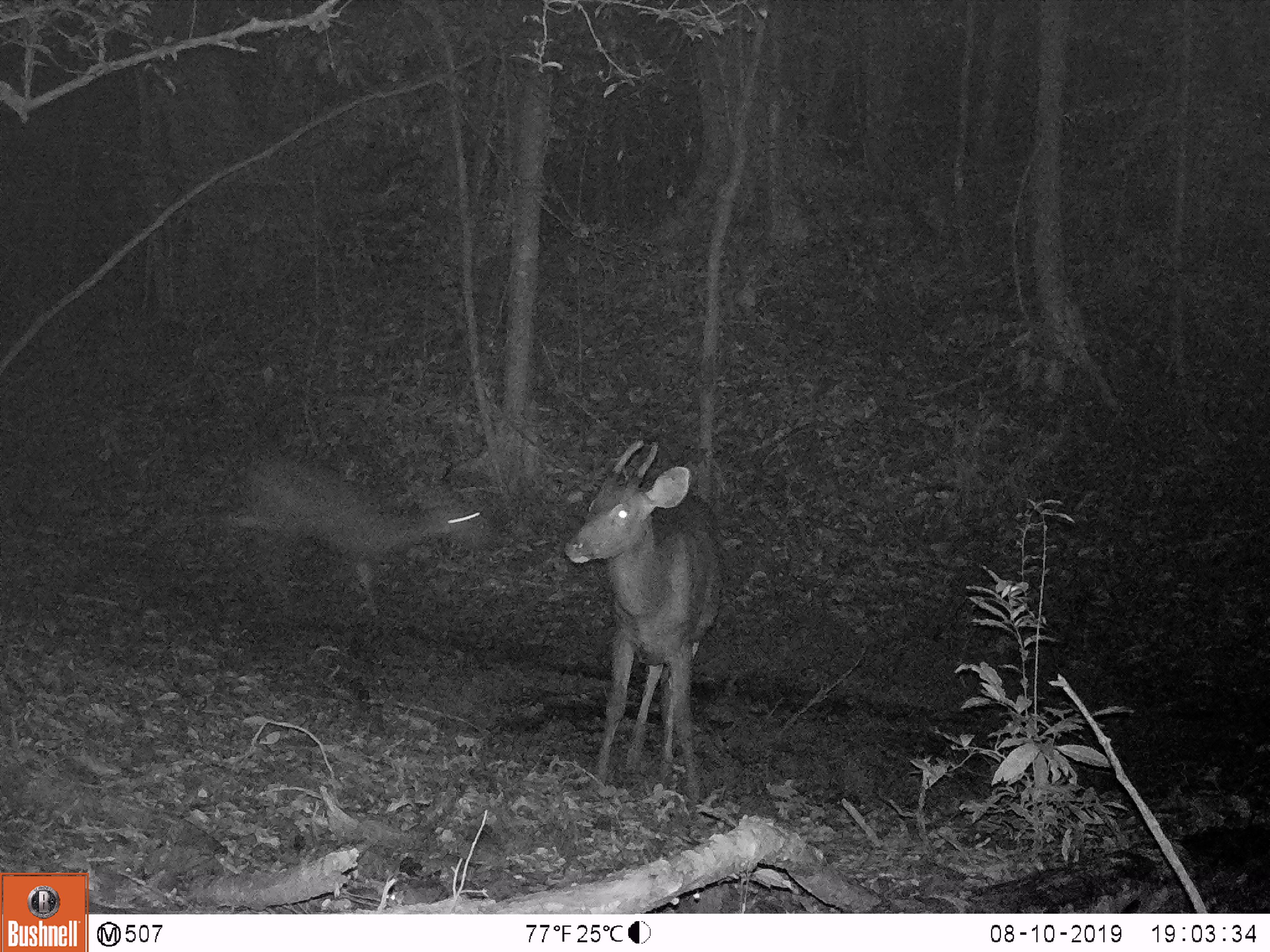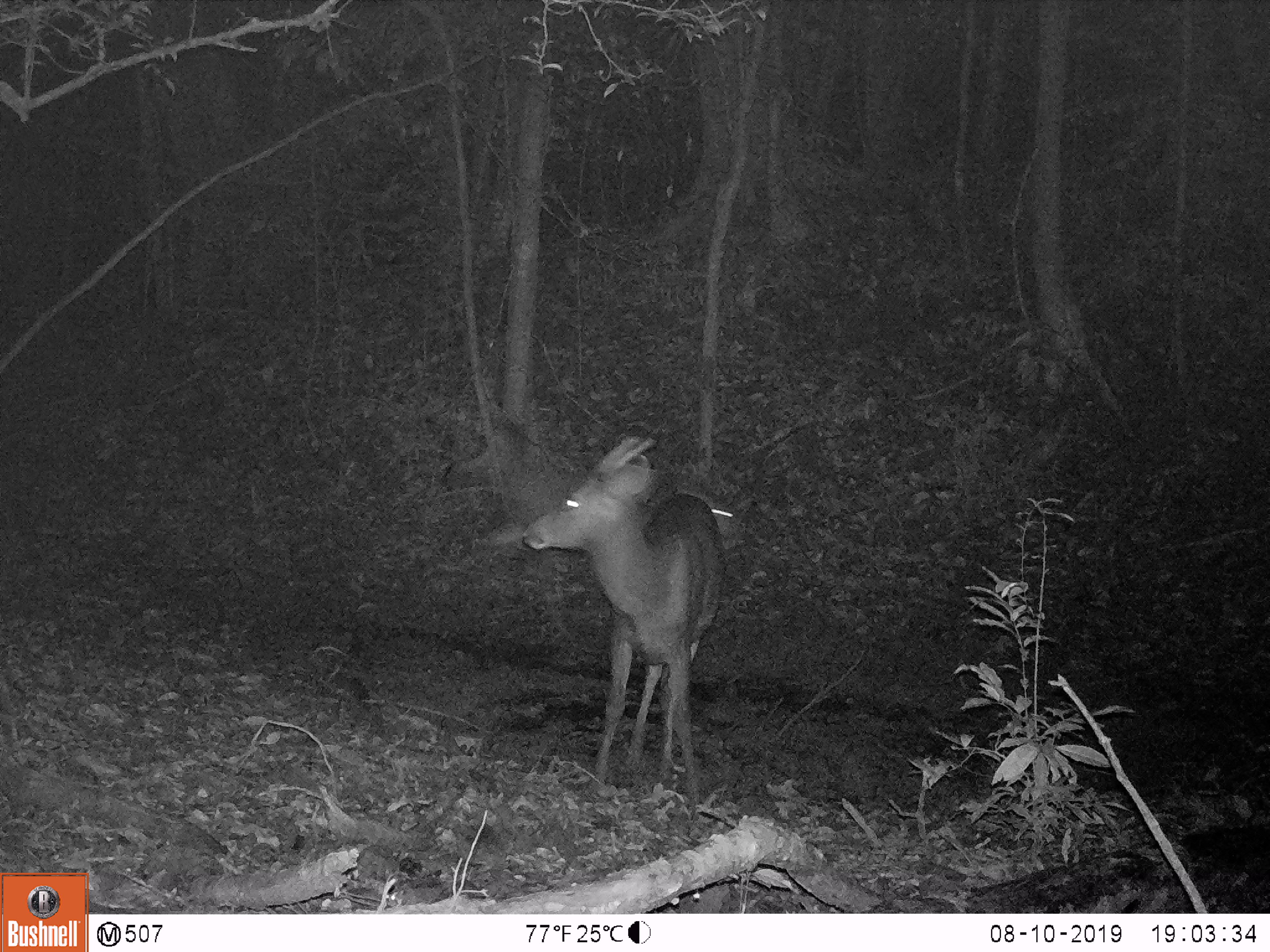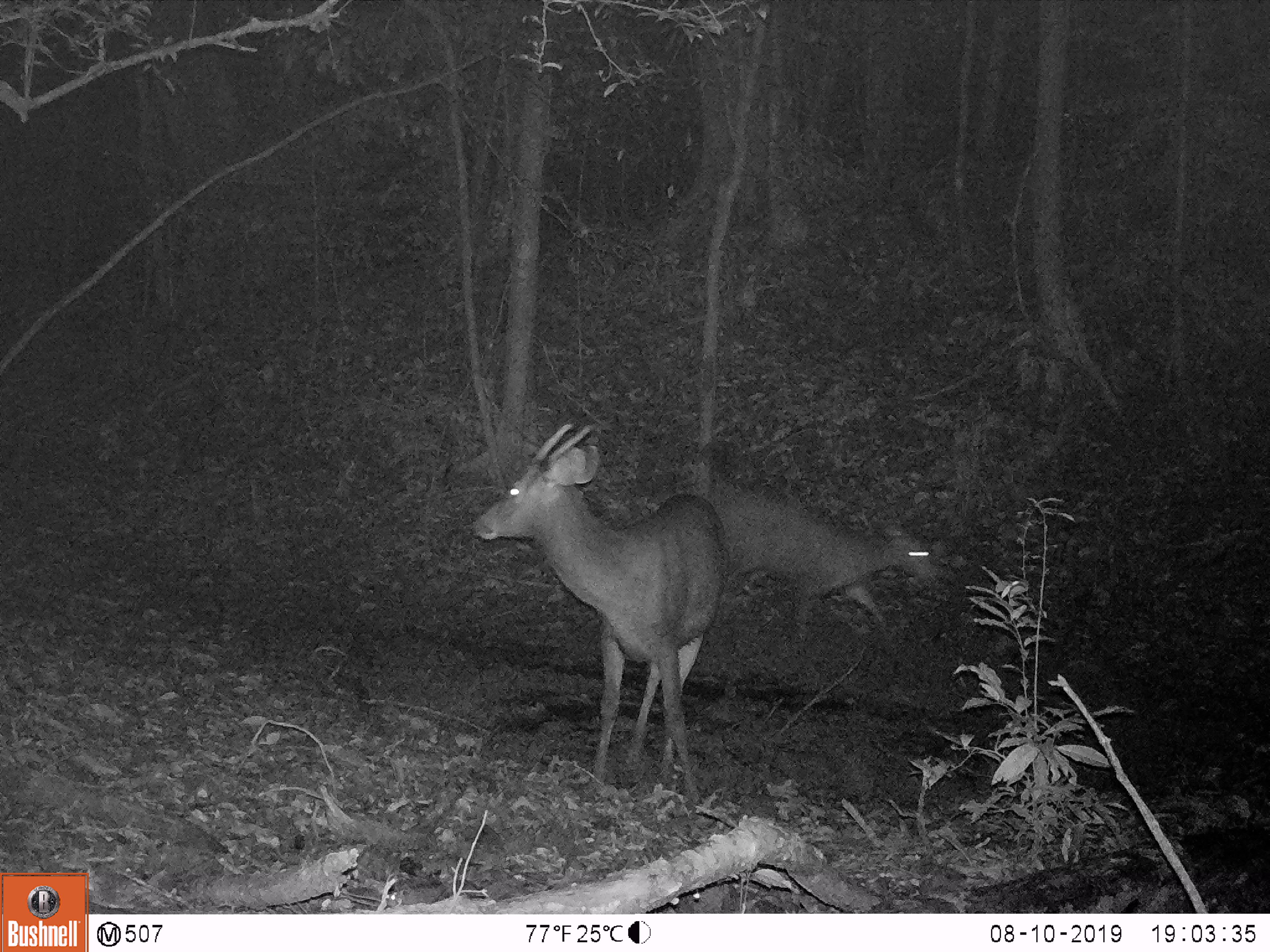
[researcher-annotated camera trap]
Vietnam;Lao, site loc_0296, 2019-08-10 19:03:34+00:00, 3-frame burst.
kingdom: Animalia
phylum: Chordata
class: Mammalia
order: Artiodactyla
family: Cervidae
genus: Rusa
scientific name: Rusa unicolor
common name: sambar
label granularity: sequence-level